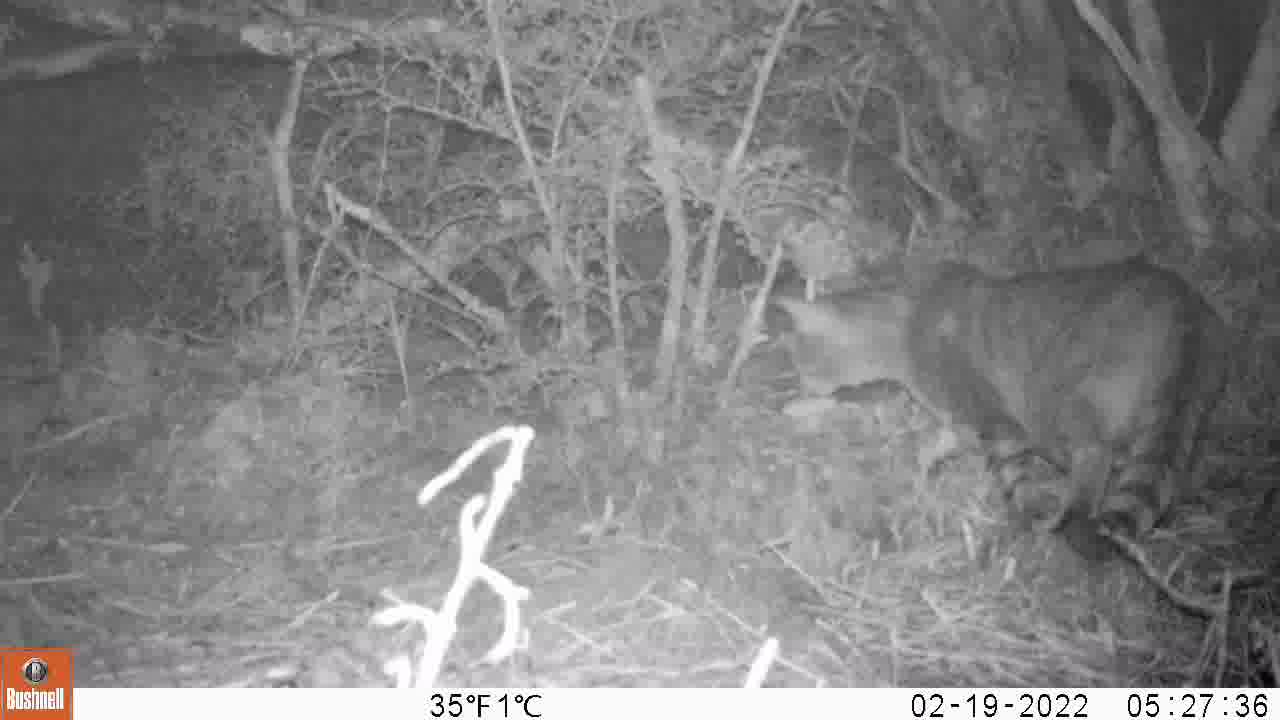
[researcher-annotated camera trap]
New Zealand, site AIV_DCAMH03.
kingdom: Animalia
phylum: Chordata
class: Mammalia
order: Carnivora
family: Felidae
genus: Felis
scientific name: Felis catus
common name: domestic cat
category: cat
Cat (domestic cat) (Felis catus).